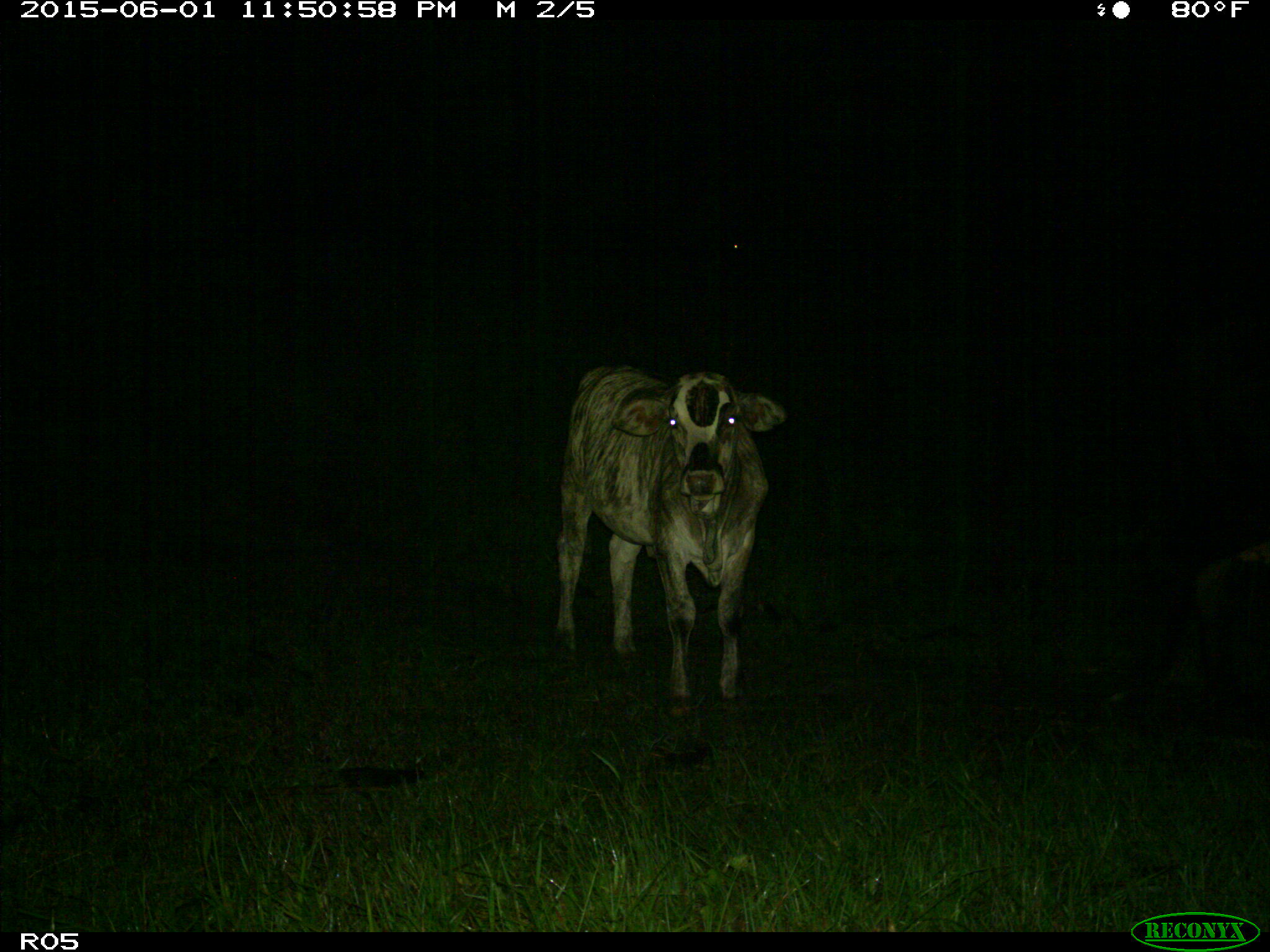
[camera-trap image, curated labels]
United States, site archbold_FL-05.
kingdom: Animalia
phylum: Chordata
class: Mammalia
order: Artiodactyla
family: Bovidae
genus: Bos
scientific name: Bos taurus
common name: domestic cow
Bos taurus (domestic cow).